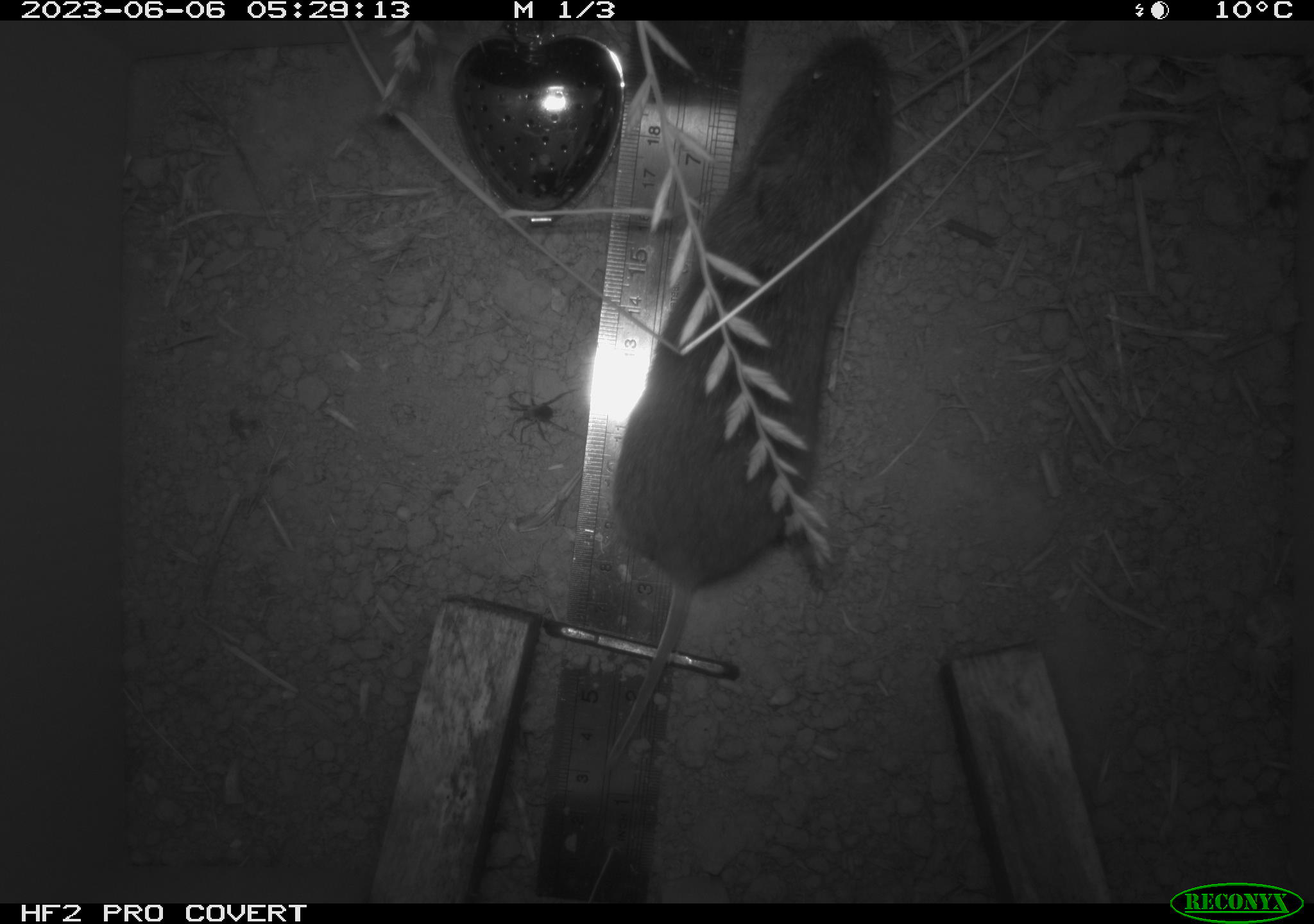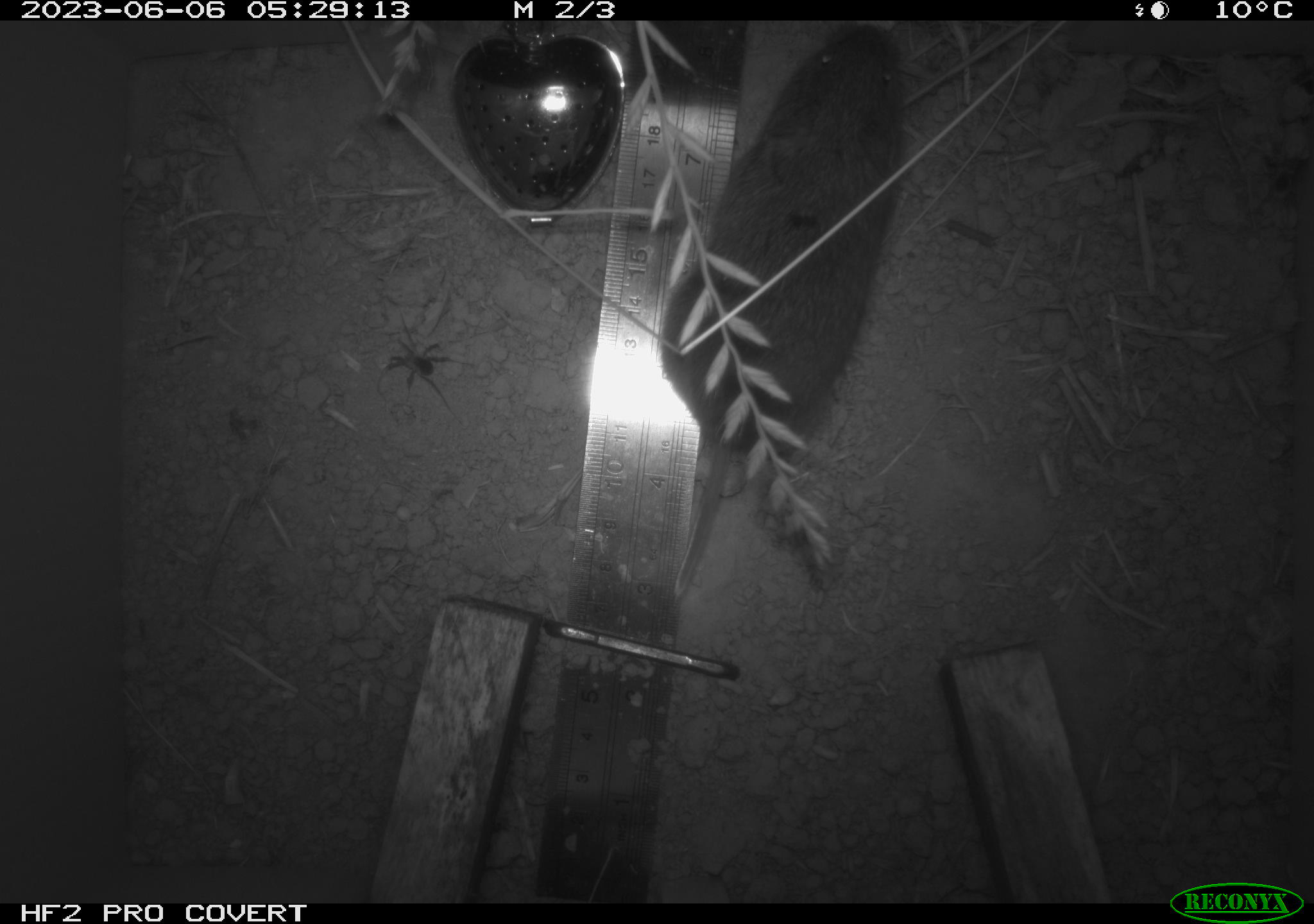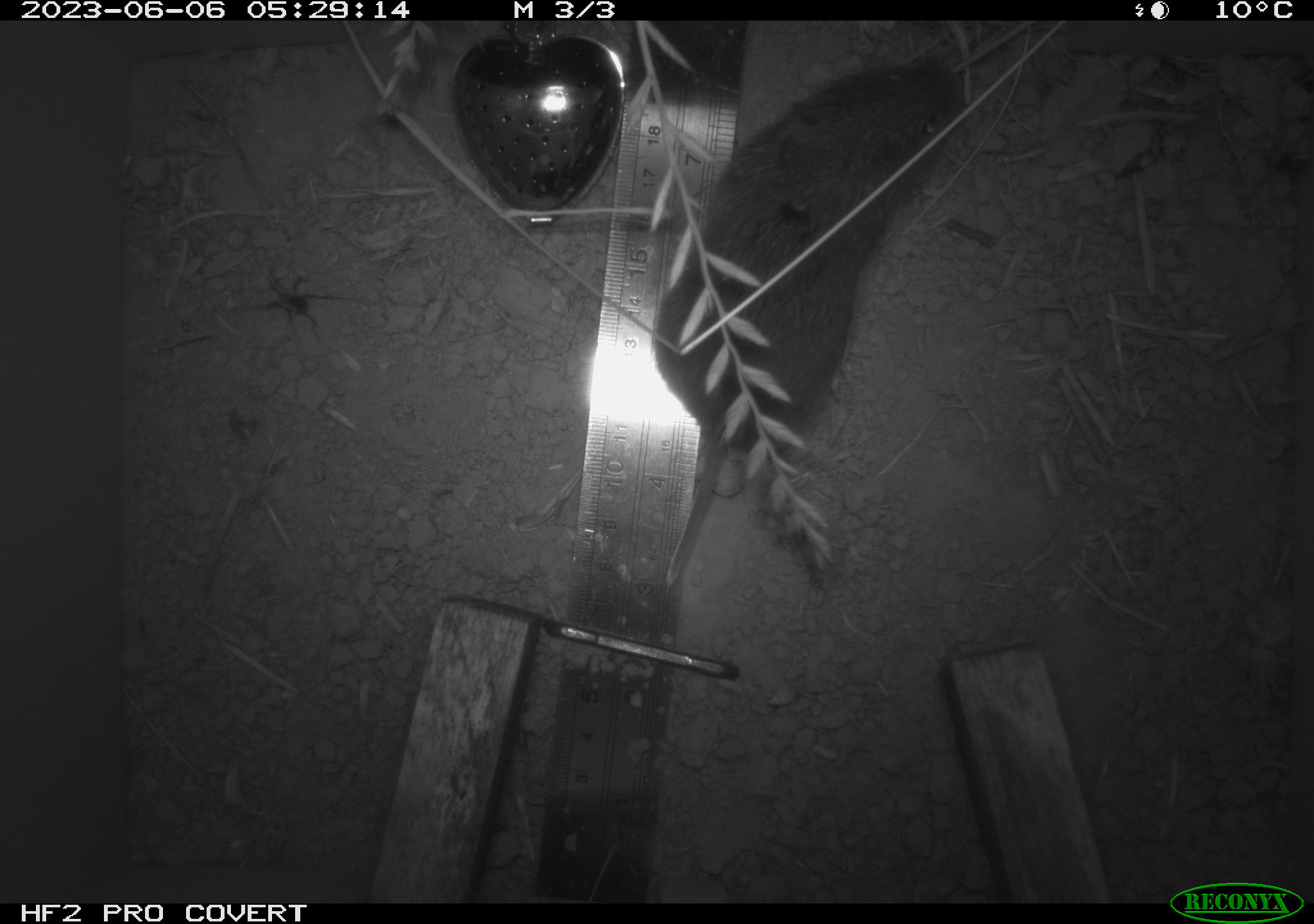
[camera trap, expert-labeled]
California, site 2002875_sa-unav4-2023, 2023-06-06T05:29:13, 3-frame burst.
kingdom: Animalia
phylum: Chordata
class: Mammalia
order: Rodentia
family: Cricetidae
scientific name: Arvicolinae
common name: voles, lemmings, and muskrats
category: arvicolinae subfamily